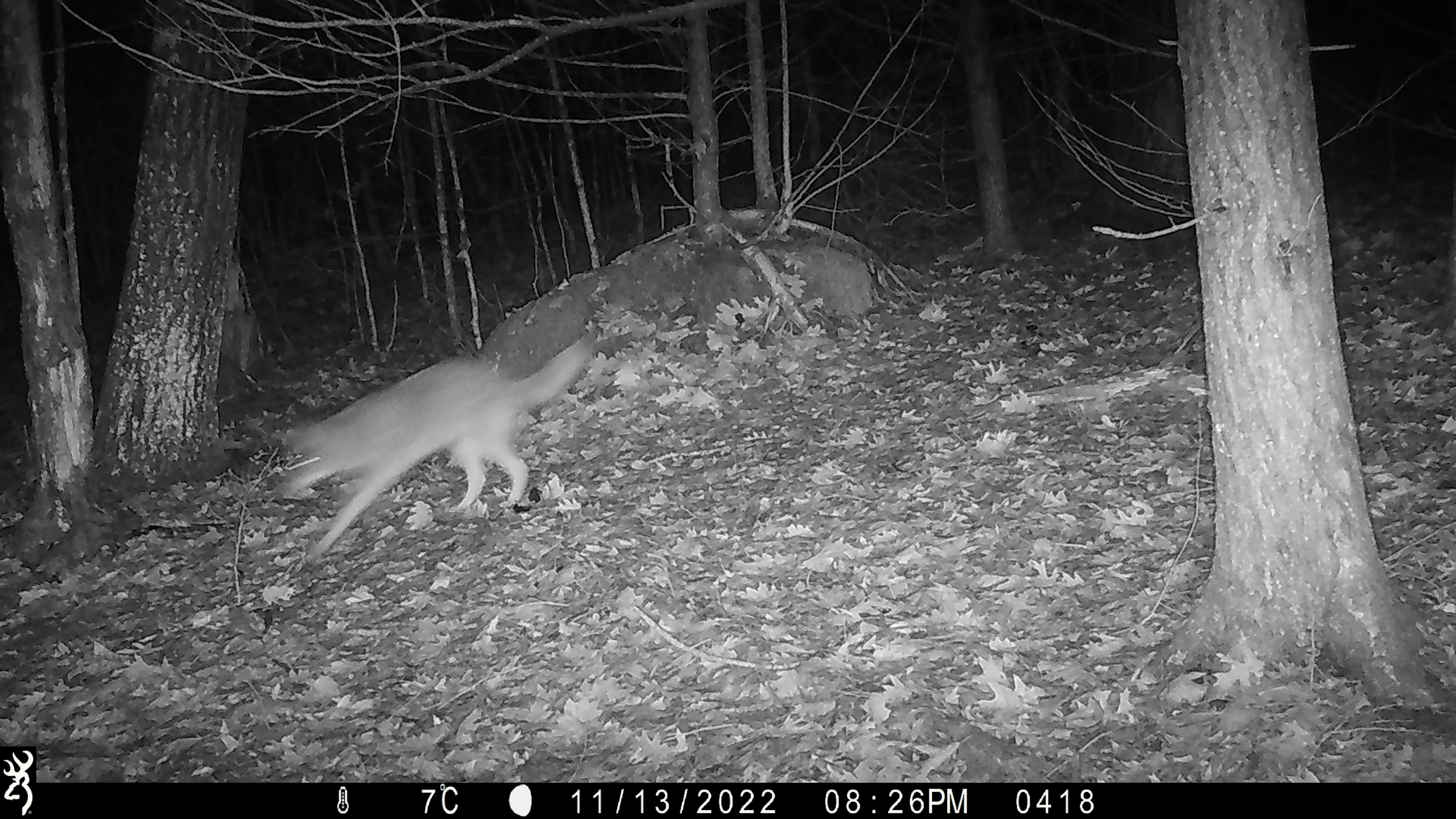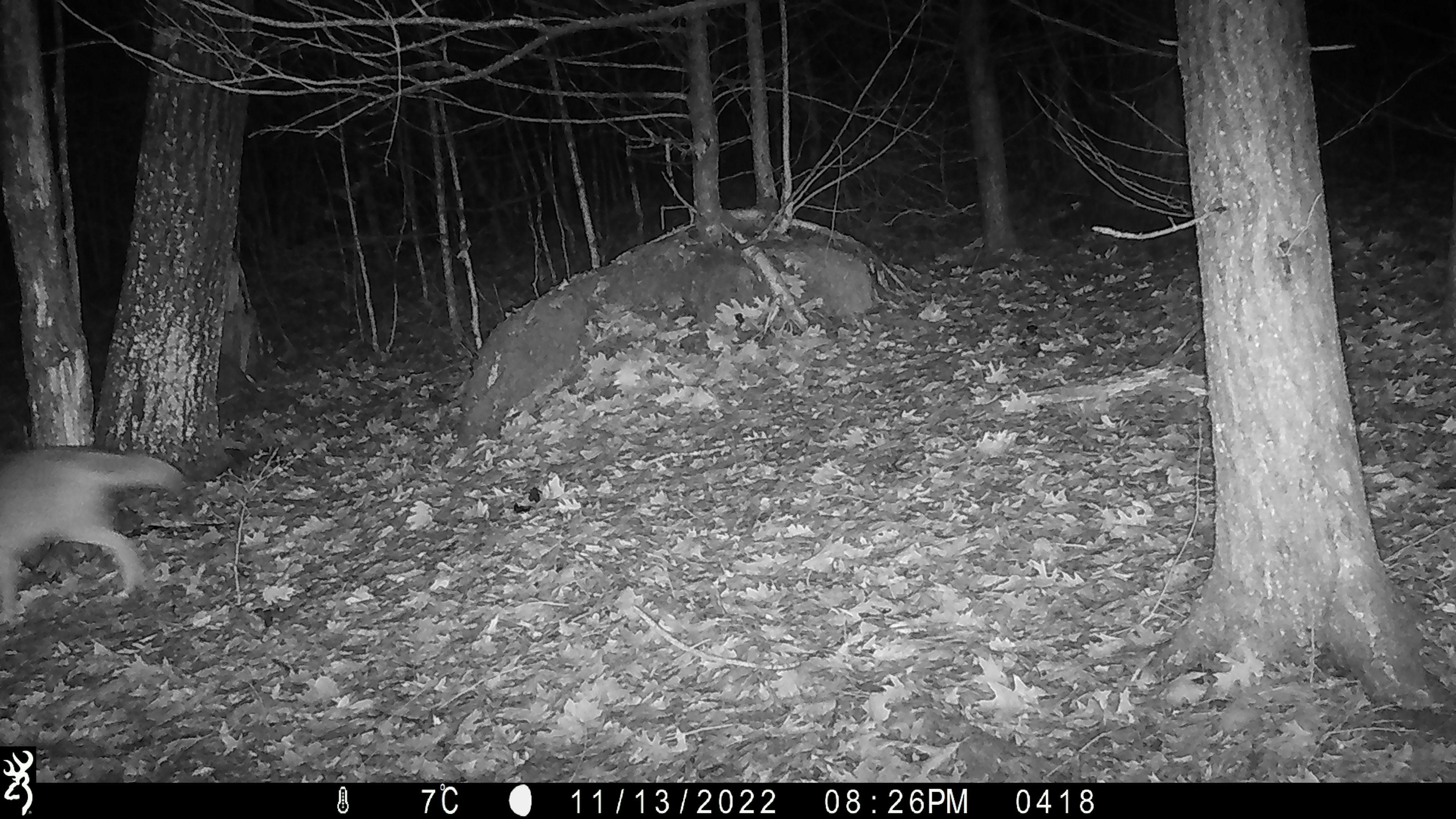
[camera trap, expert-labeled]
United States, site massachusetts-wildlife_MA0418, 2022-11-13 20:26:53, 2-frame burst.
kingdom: Animalia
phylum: Chordata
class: Mammalia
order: Carnivora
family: Canidae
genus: Canis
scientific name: Canis latrans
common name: coyote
Coyote (Canis latrans).